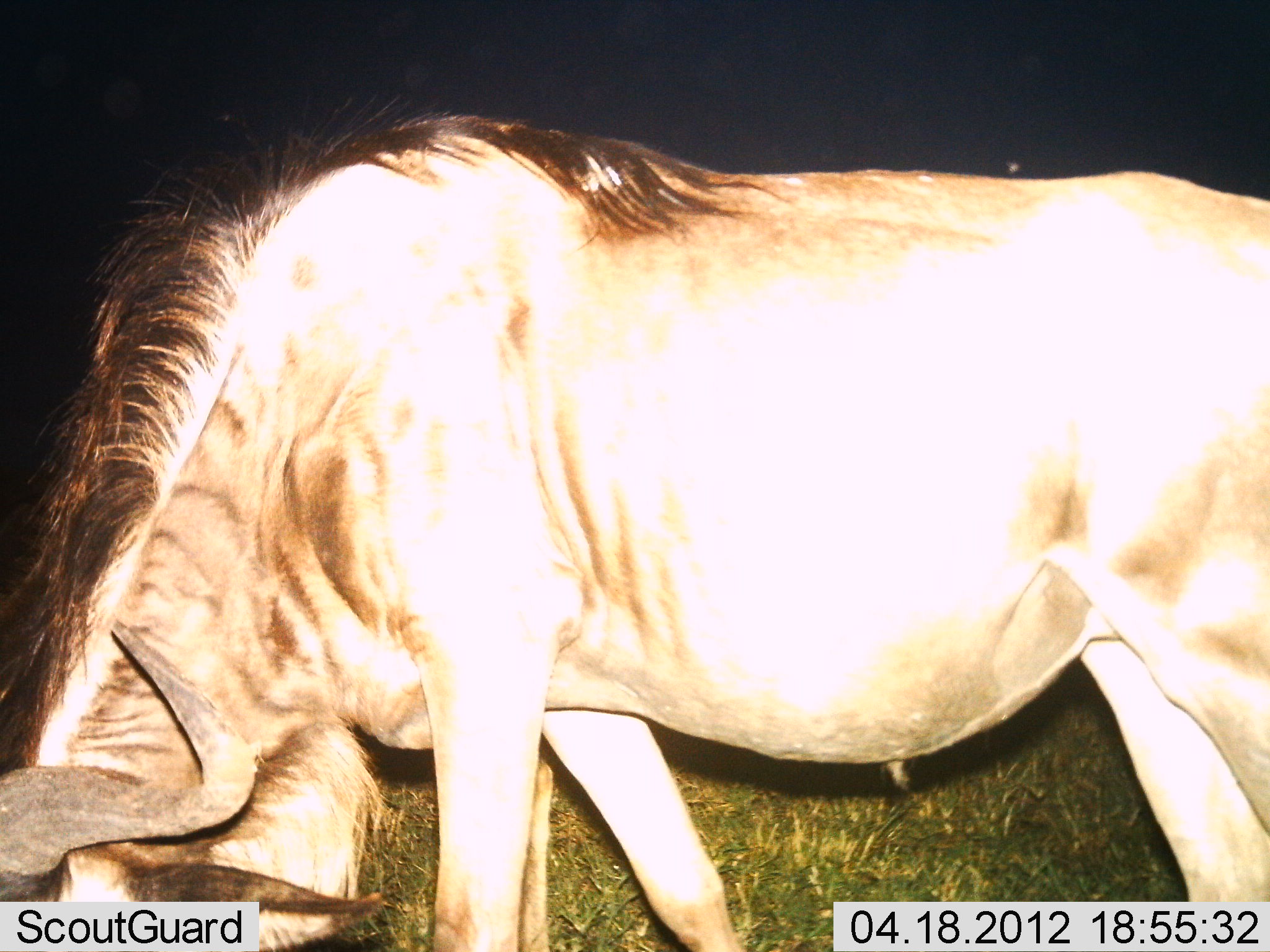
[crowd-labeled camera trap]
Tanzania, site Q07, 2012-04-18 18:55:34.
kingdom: Animalia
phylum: Chordata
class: Mammalia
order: Artiodactyla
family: Bovidae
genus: Connochaetes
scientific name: Connochaetes taurinus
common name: blue wildebeest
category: wildebeest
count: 1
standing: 24%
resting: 0%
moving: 5%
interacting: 0%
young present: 0%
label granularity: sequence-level